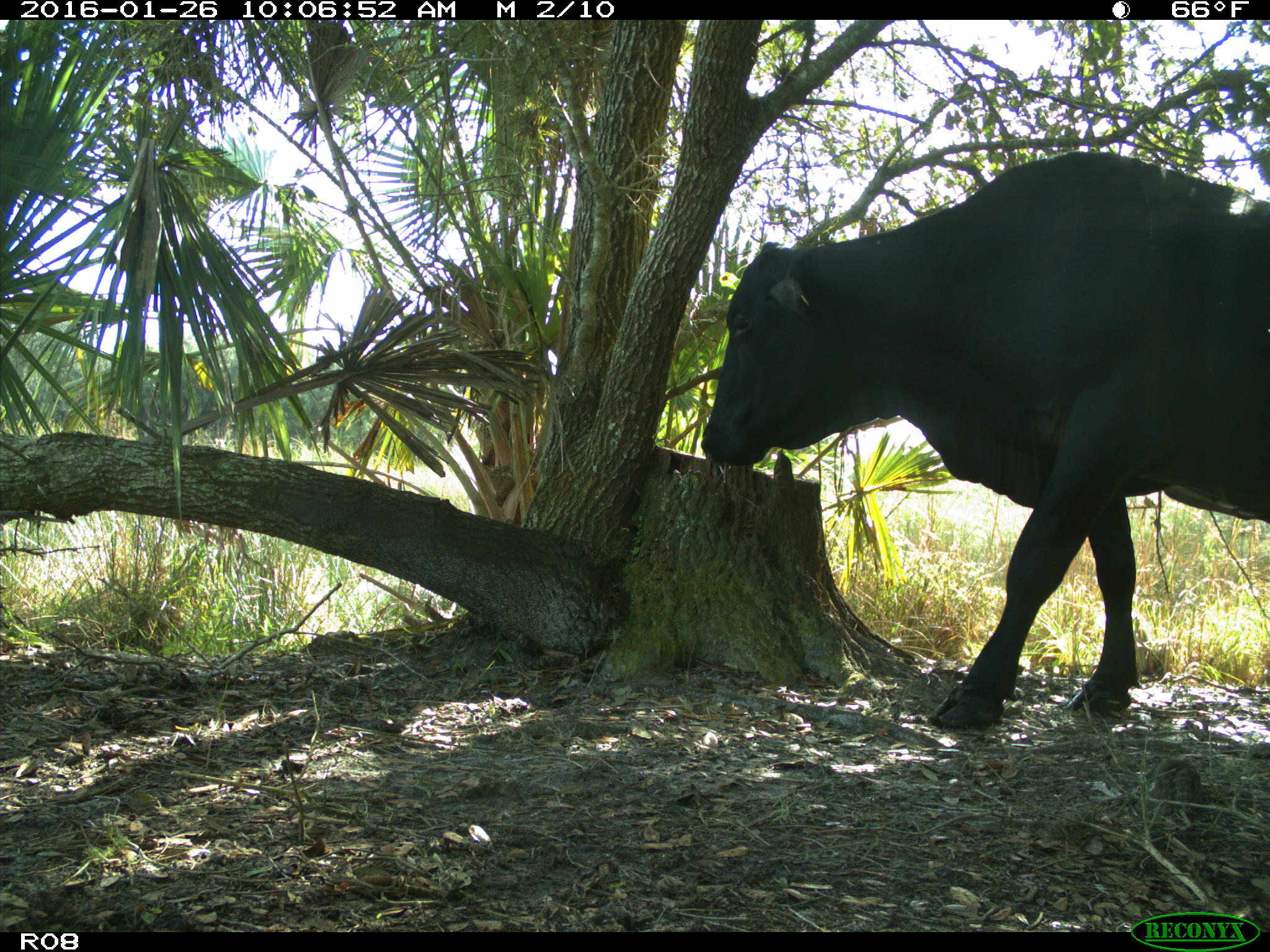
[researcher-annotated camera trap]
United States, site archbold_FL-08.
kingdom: Animalia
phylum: Chordata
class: Mammalia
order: Artiodactyla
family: Bovidae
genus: Bos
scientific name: Bos taurus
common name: domestic cow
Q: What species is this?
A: Bos taurus (domestic cow).